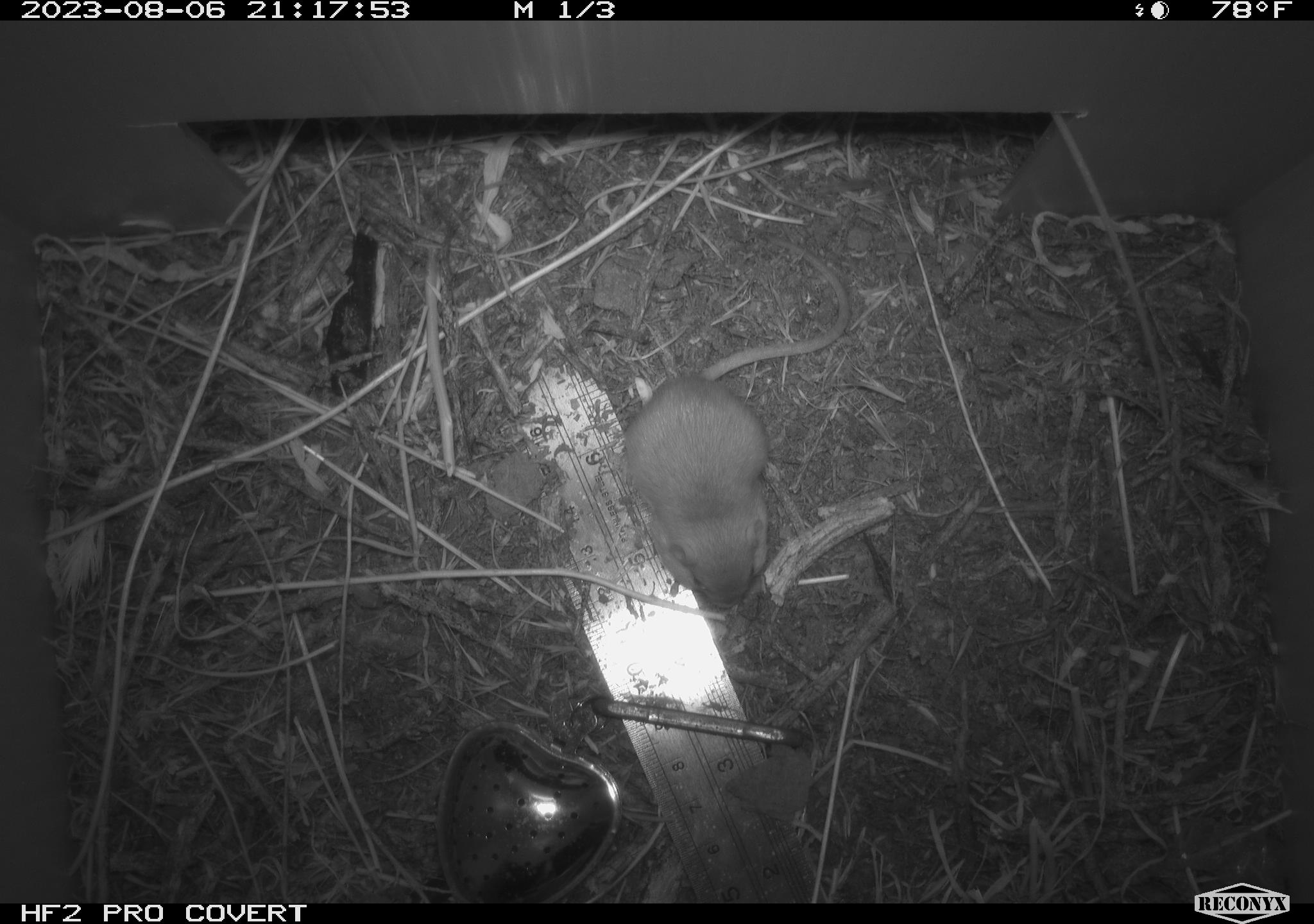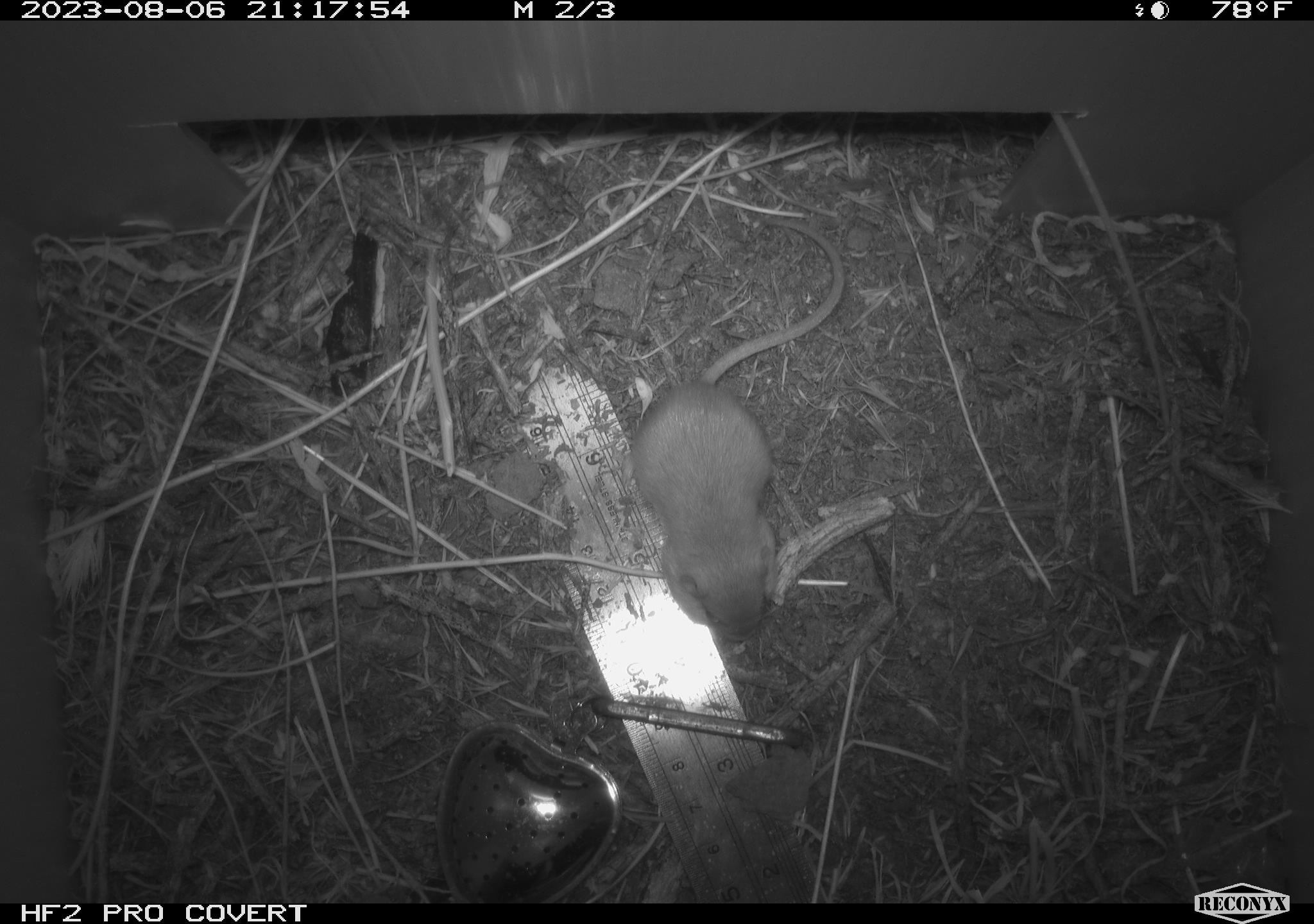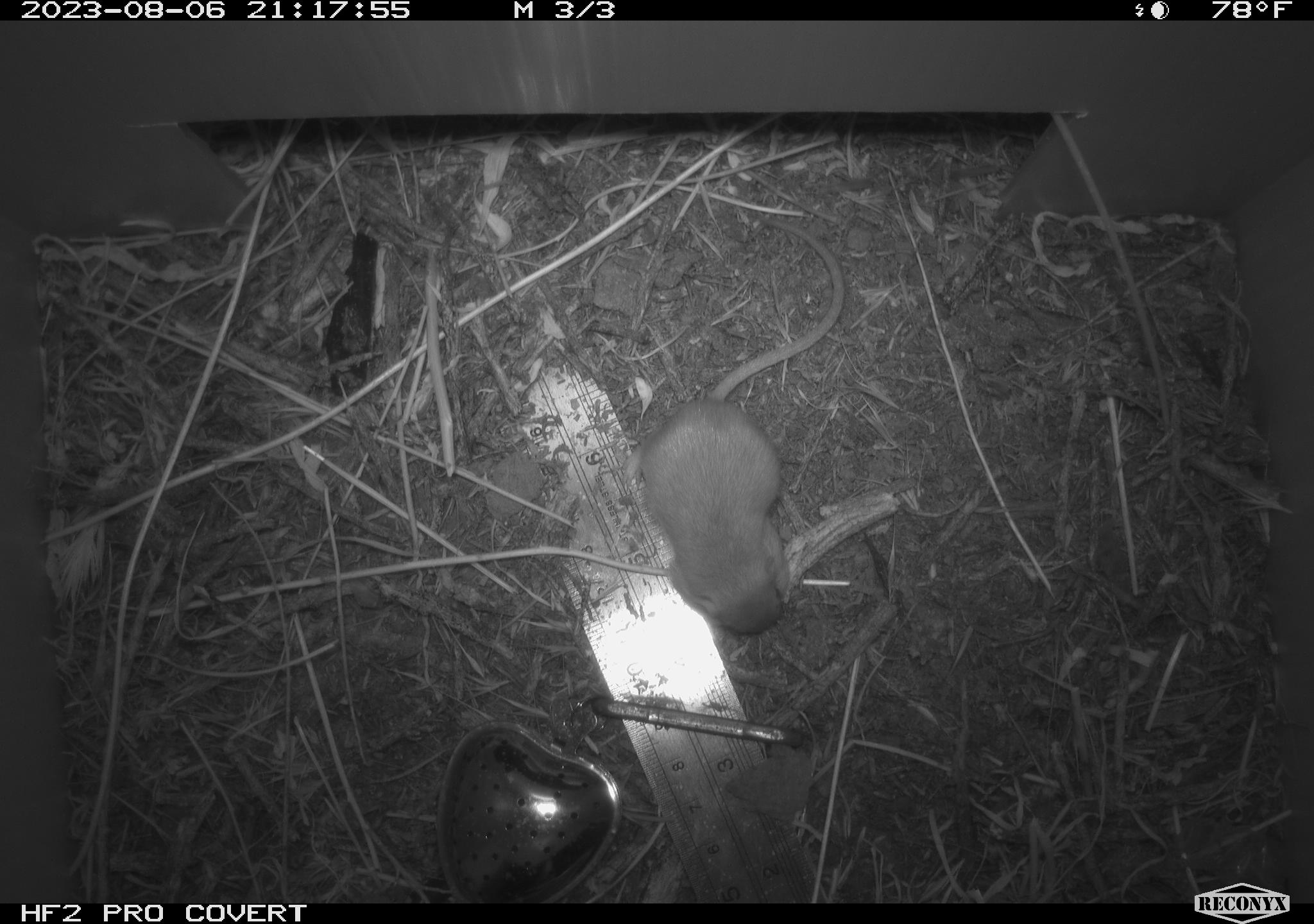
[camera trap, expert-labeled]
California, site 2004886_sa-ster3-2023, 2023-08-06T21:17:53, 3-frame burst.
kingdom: Animalia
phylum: Chordata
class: Mammalia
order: Rodentia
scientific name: Rodentia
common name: mouse species